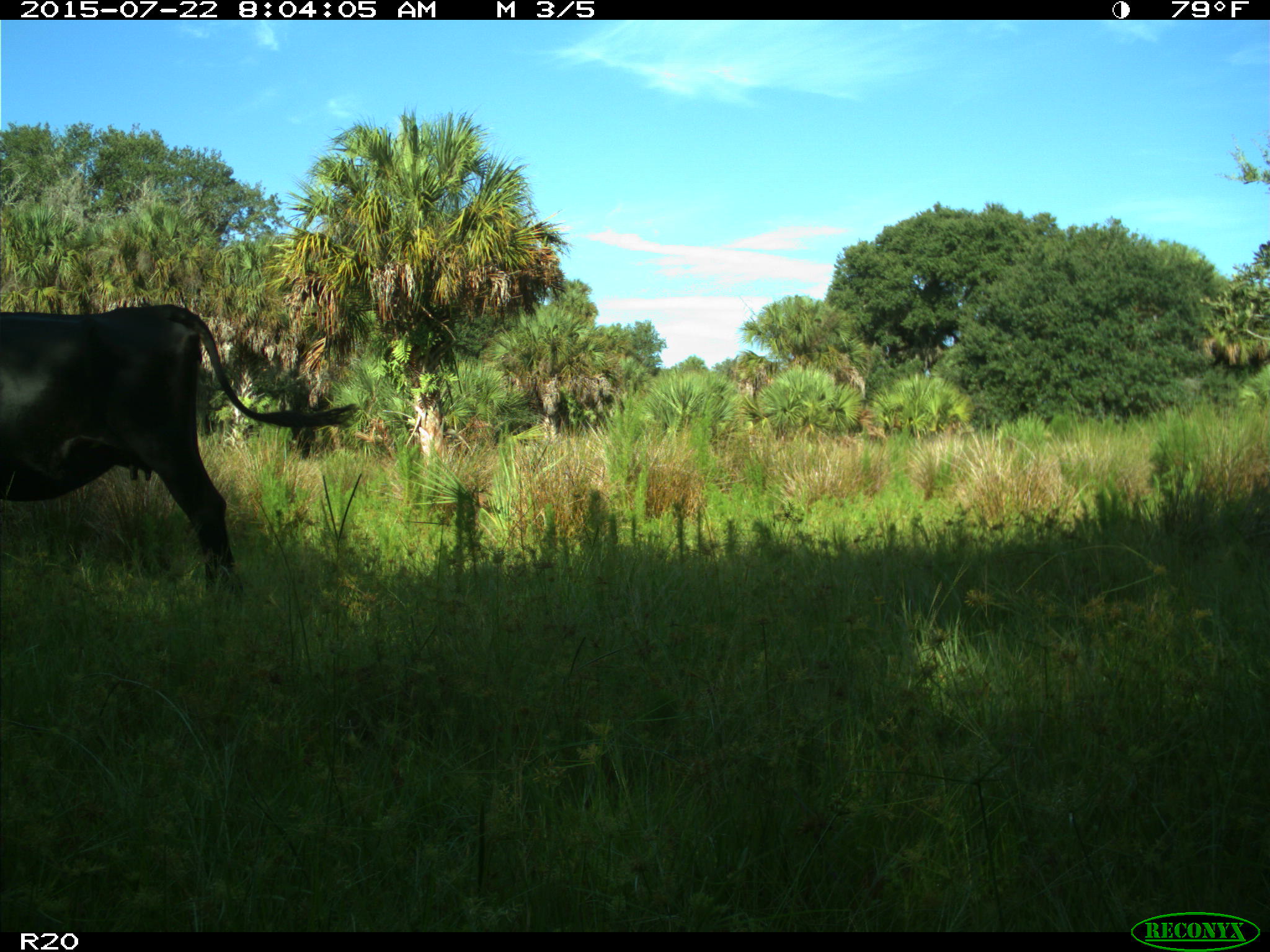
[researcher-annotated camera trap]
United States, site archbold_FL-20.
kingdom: Animalia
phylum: Chordata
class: Mammalia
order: Artiodactyla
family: Bovidae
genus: Bos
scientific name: Bos taurus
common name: domestic cow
Bos taurus (domestic cow).